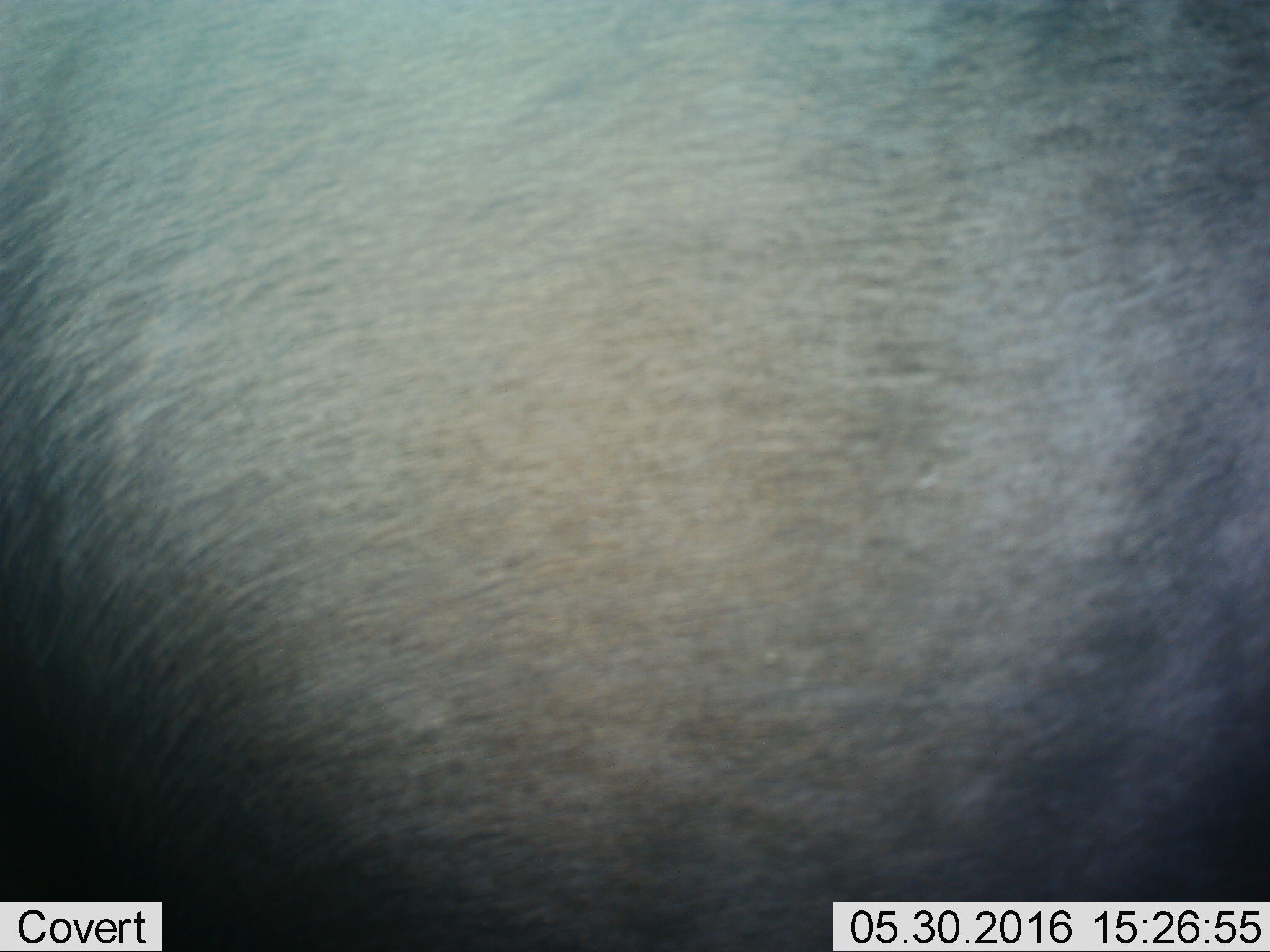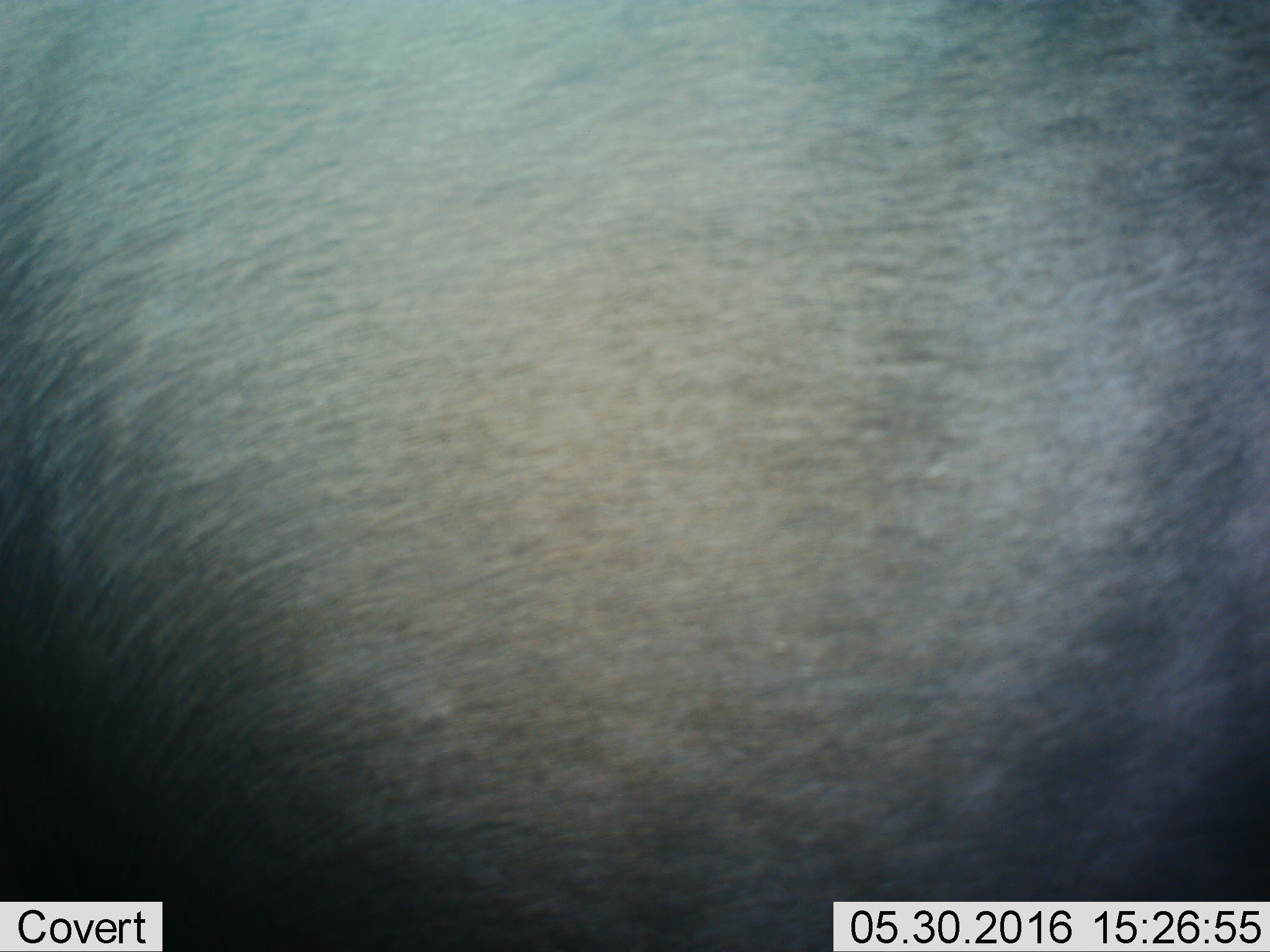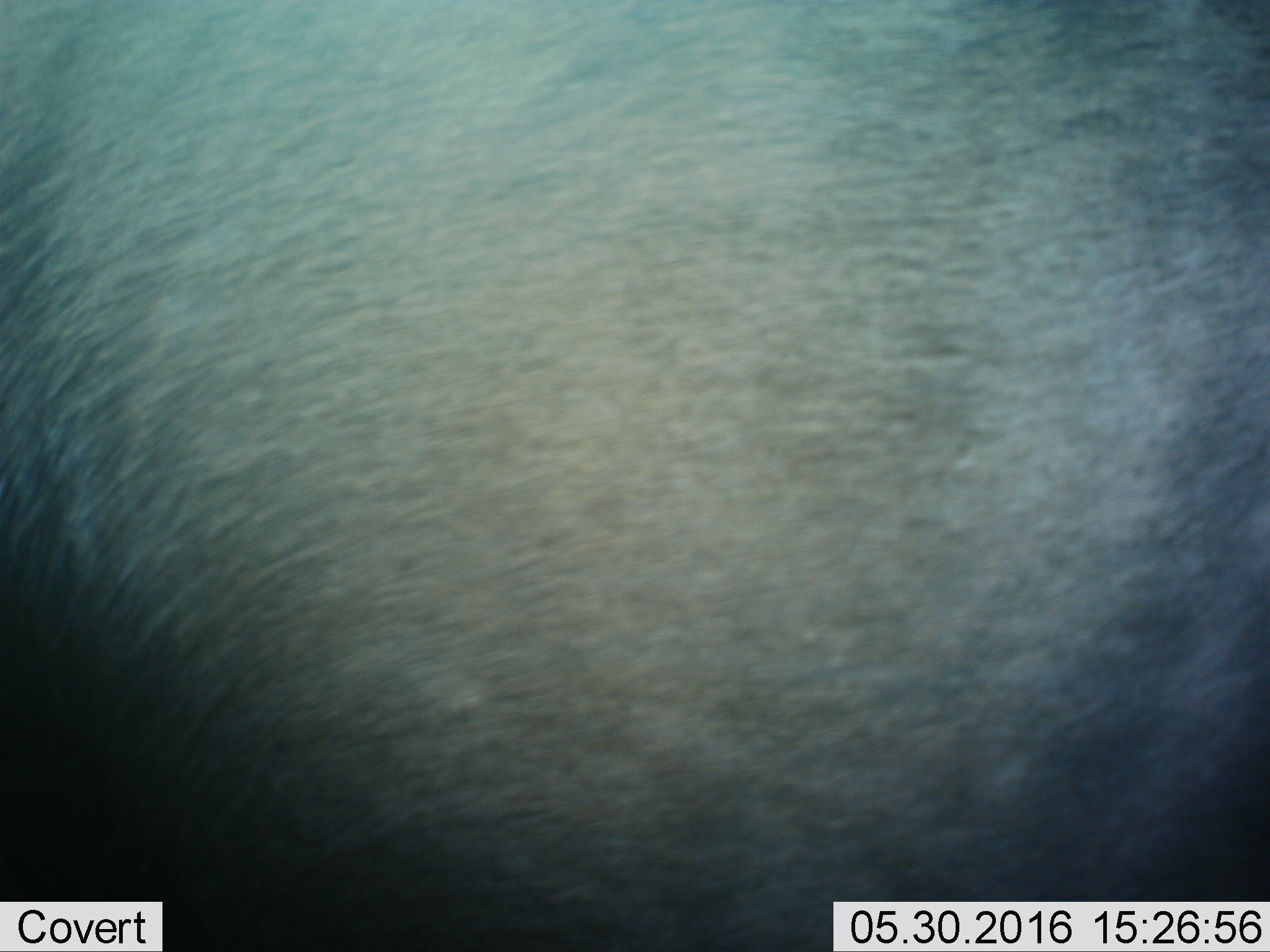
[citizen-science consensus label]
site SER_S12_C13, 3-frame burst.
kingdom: Animalia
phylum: Chordata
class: Mammalia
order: Artiodactyla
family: Bovidae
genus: Connochaetes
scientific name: Connochaetes taurinus taurinus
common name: blue wildebeest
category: wildebeestblue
Wildebeestblue (blue wildebeest) (Connochaetes taurinus taurinus), count 1. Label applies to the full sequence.